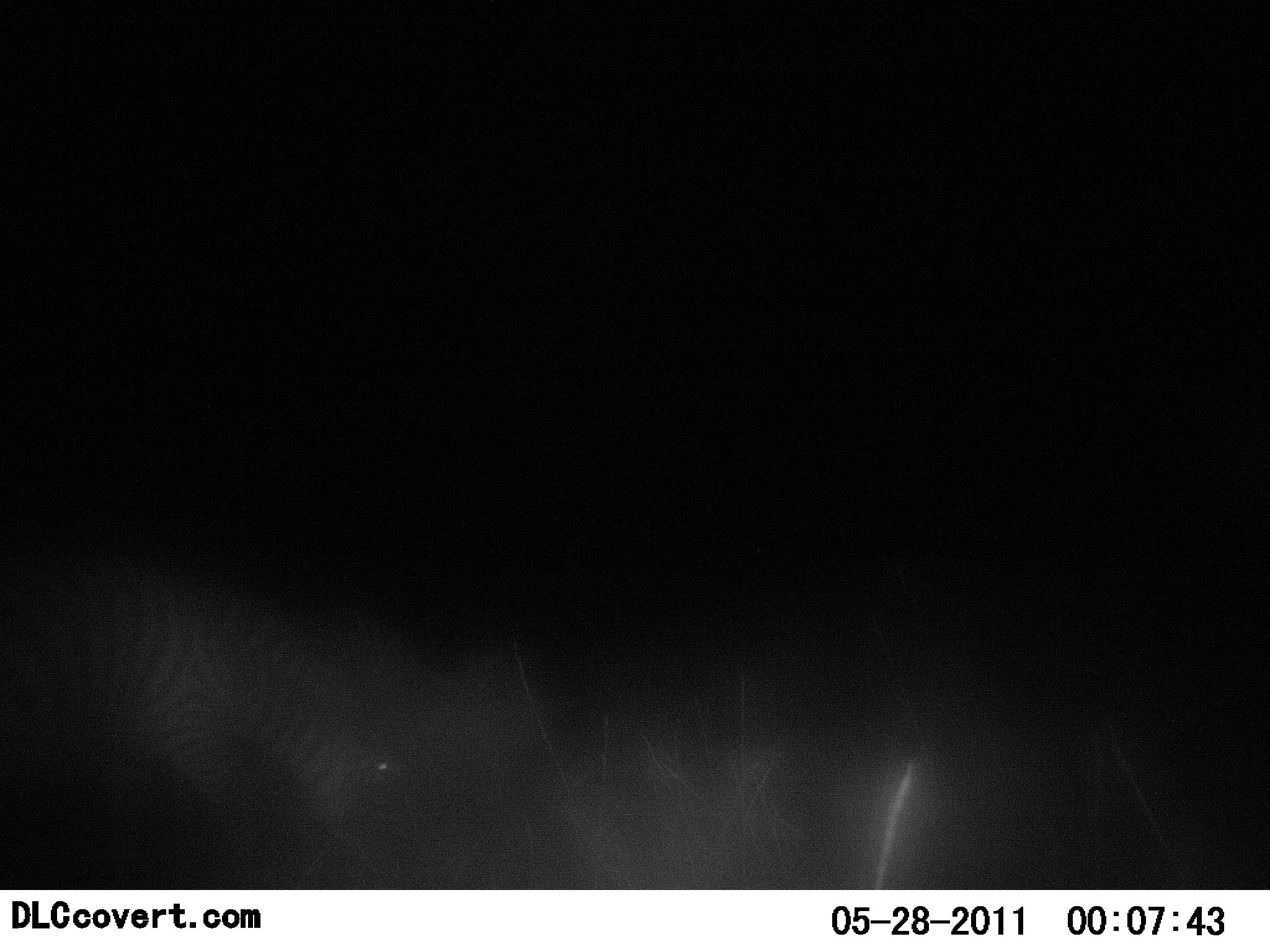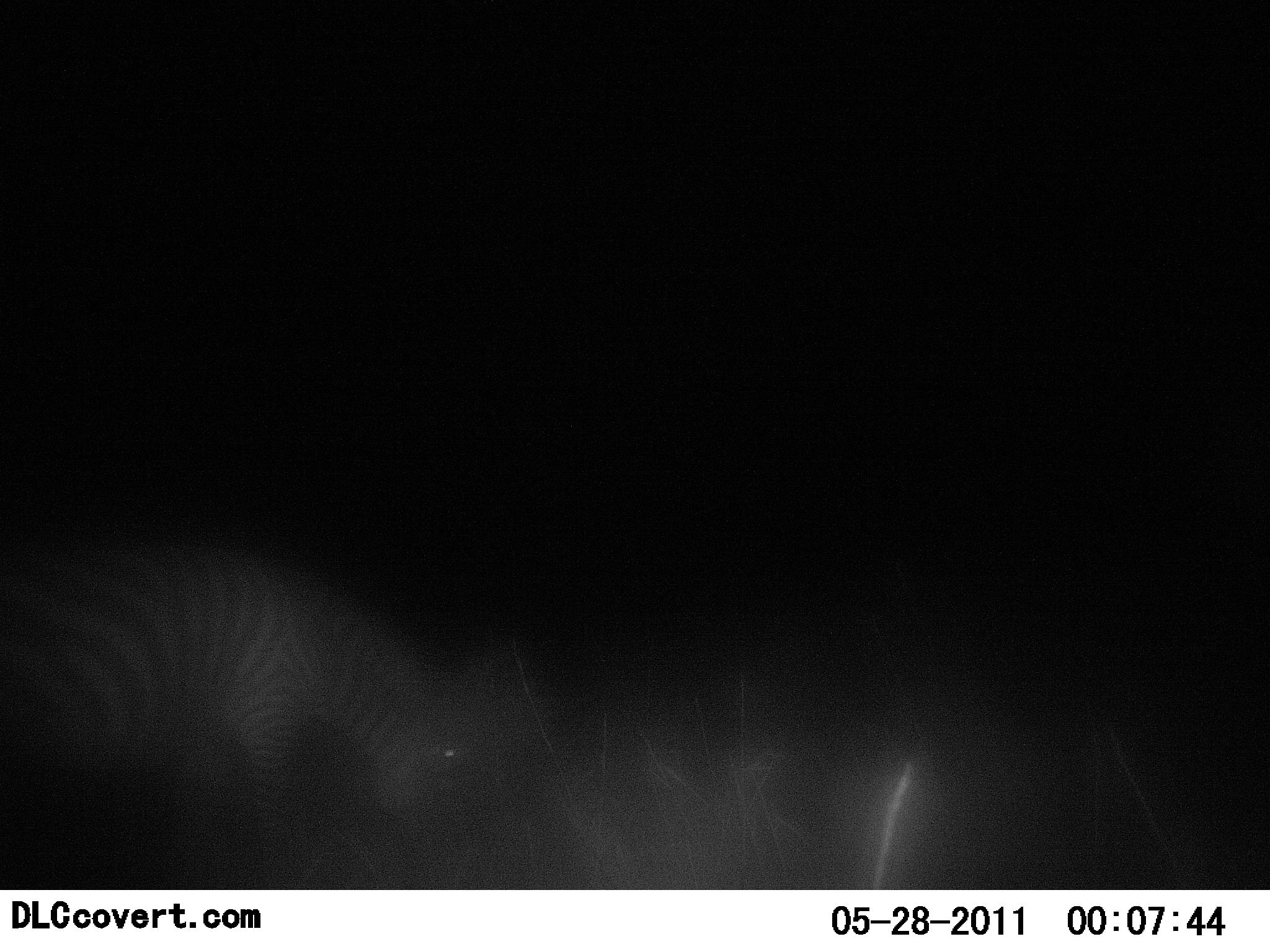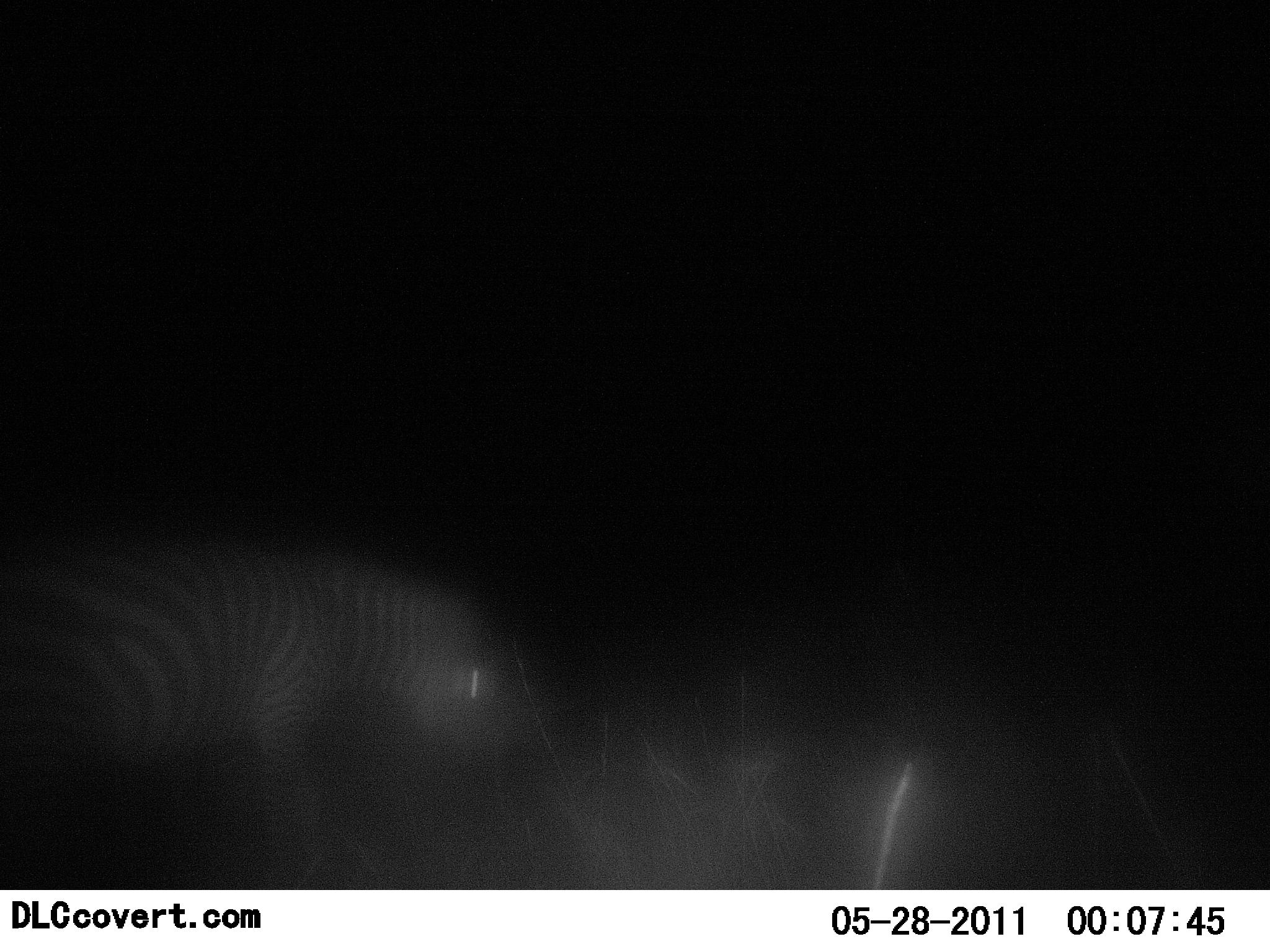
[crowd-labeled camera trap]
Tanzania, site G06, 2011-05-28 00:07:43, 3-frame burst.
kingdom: Animalia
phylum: Chordata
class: Mammalia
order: Perissodactyla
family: Equidae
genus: Equus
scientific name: Equus quagga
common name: plains zebra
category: zebra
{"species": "zebra (plains zebra) (Equus quagga)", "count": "1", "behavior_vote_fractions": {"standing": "27%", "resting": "0%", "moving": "27%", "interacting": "0%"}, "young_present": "0%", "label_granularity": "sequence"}